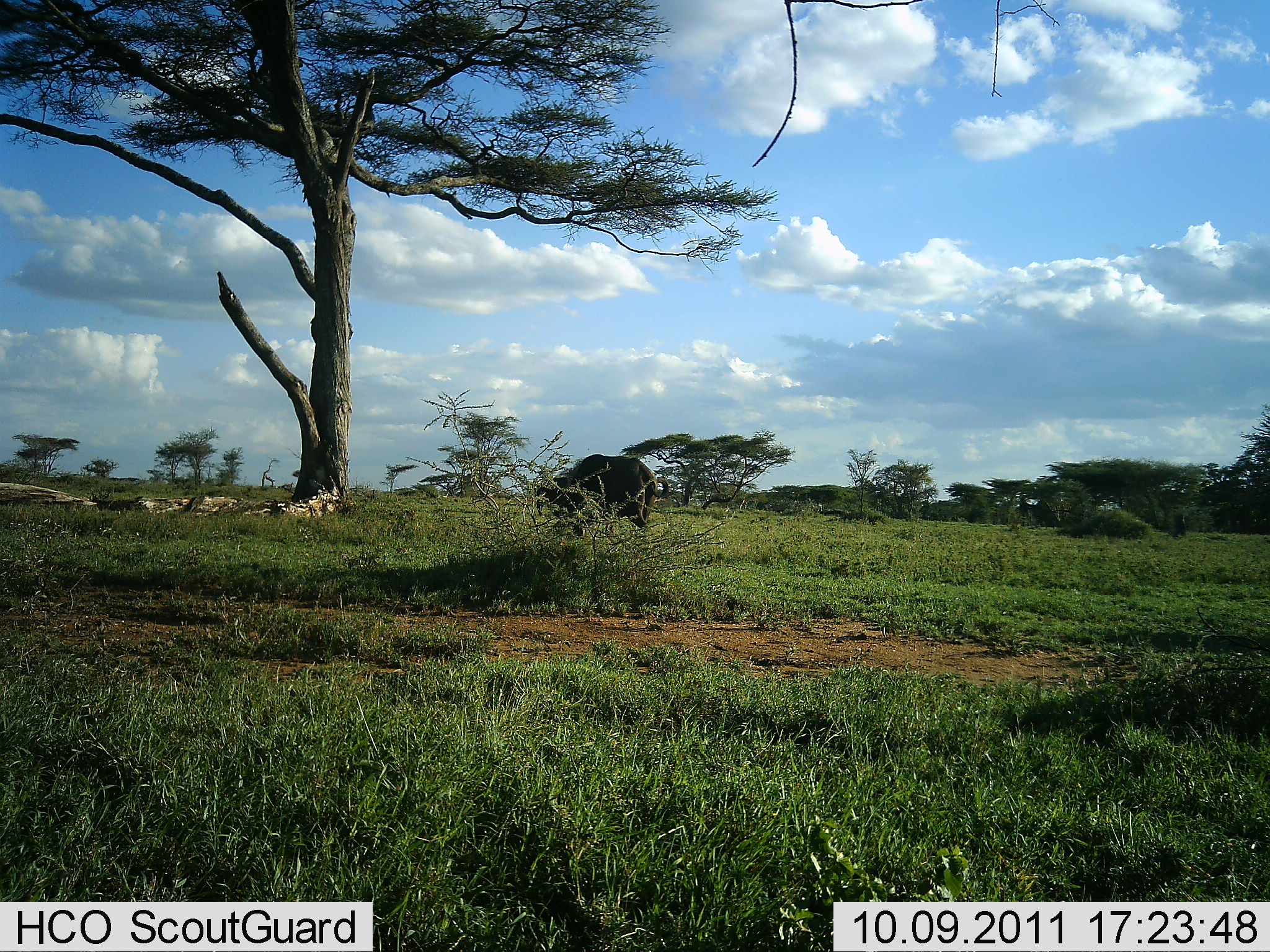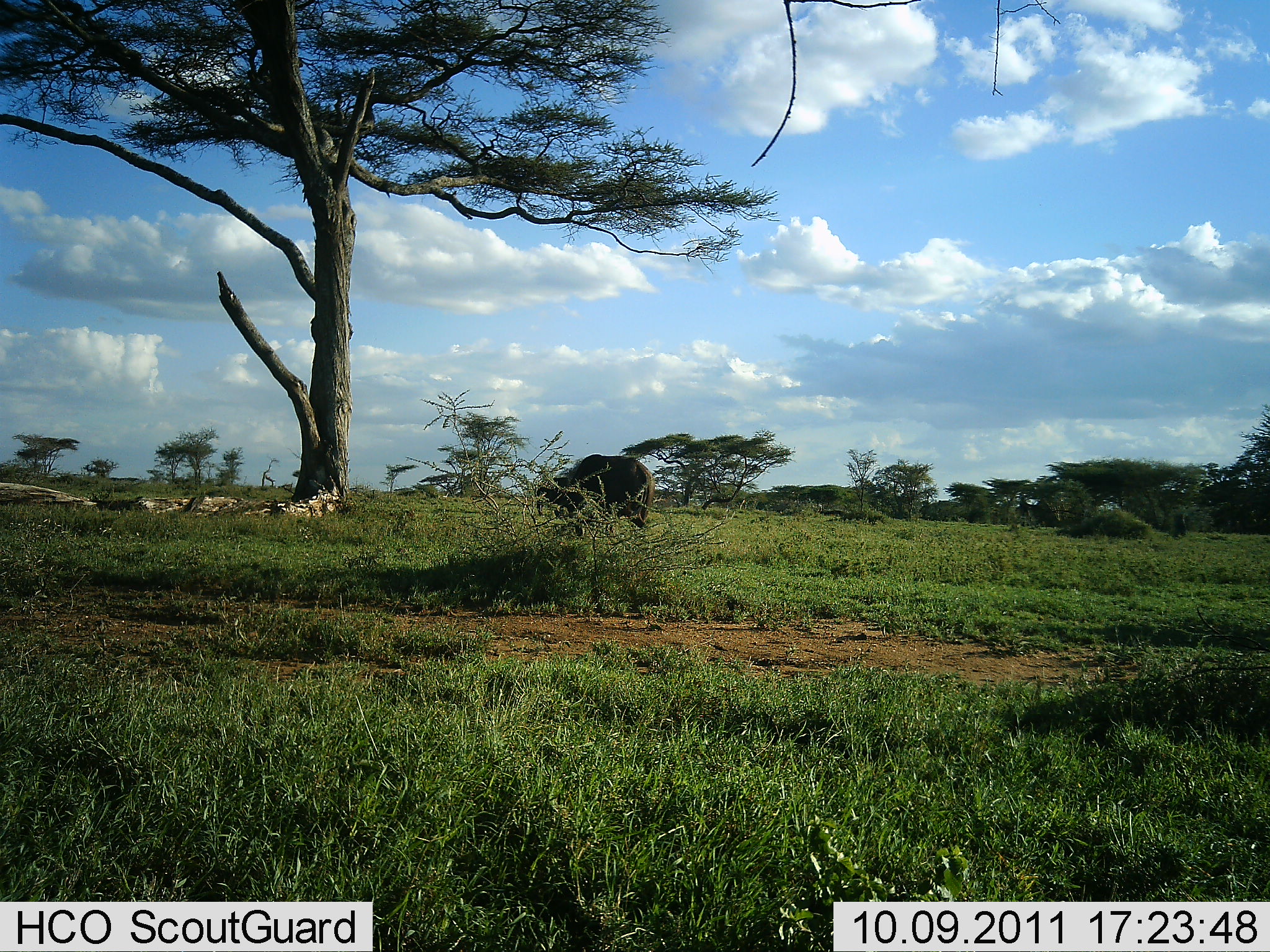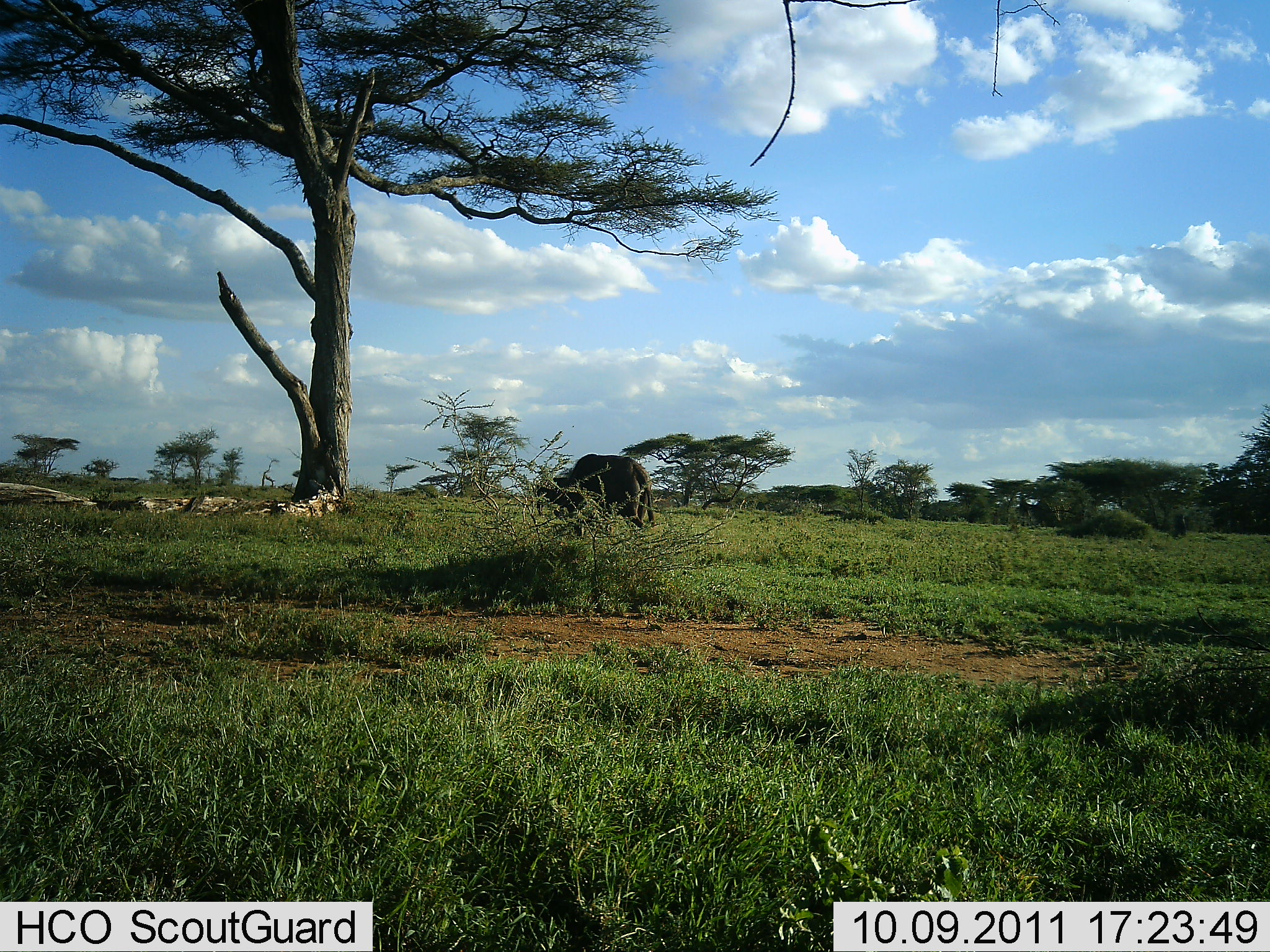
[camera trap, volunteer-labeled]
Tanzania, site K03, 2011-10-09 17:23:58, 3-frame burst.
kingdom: Animalia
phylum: Chordata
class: Mammalia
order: Artiodactyla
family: Bovidae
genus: Syncerus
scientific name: Syncerus caffer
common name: cape buffalo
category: buffalo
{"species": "buffalo (cape buffalo) (Syncerus caffer)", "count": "1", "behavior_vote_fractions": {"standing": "54%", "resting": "0%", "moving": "15%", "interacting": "0%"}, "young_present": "8%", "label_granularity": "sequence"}